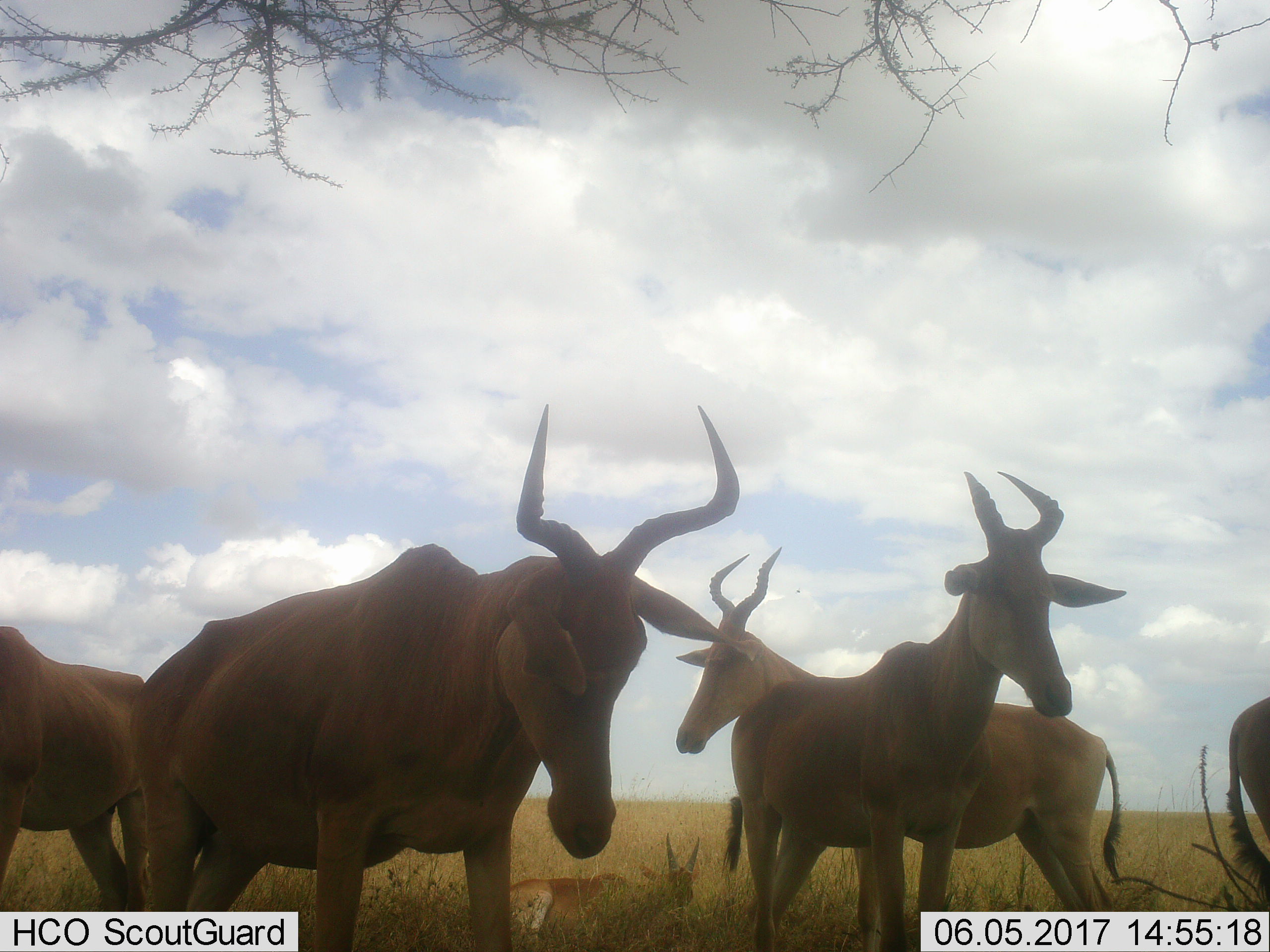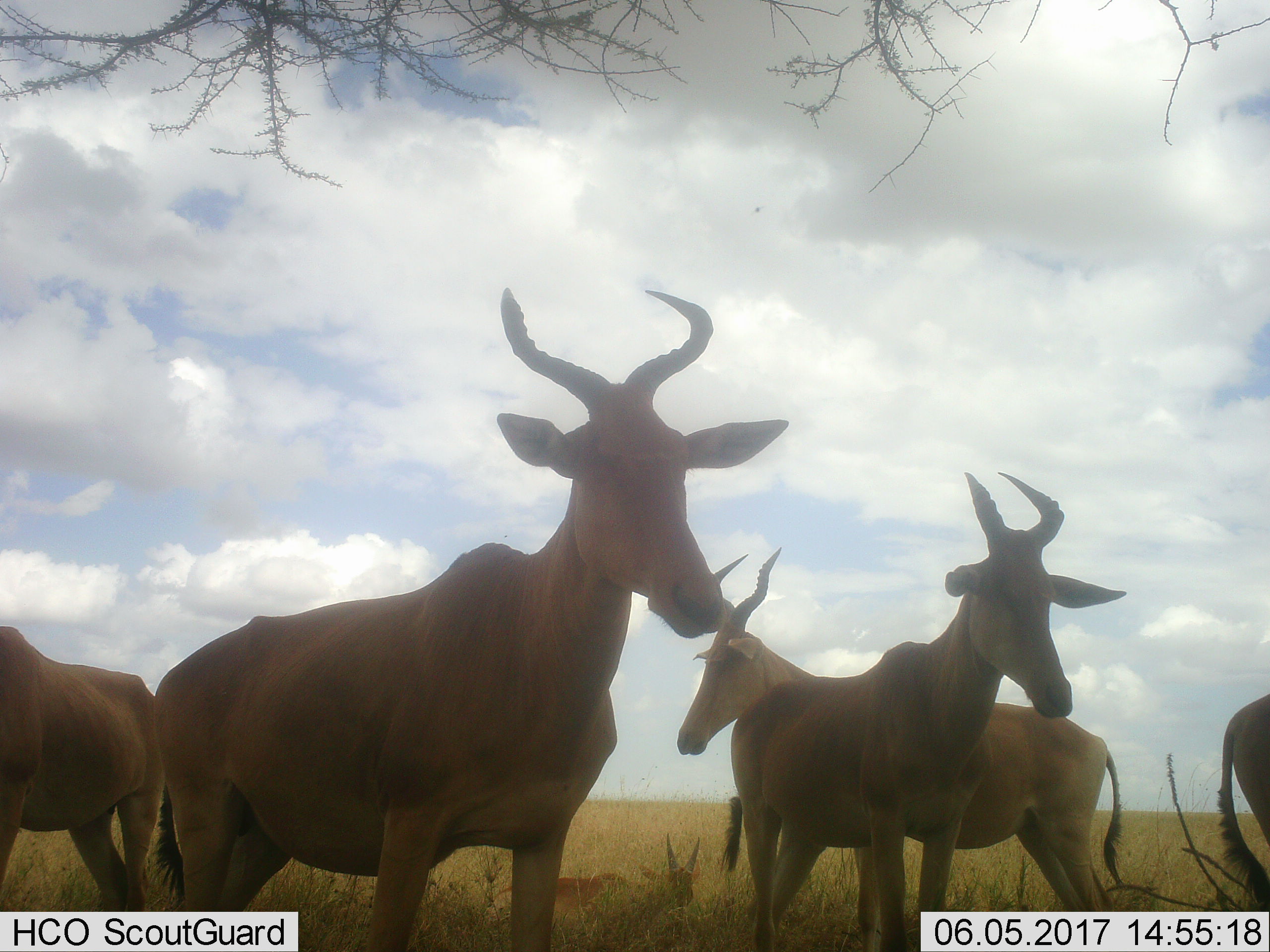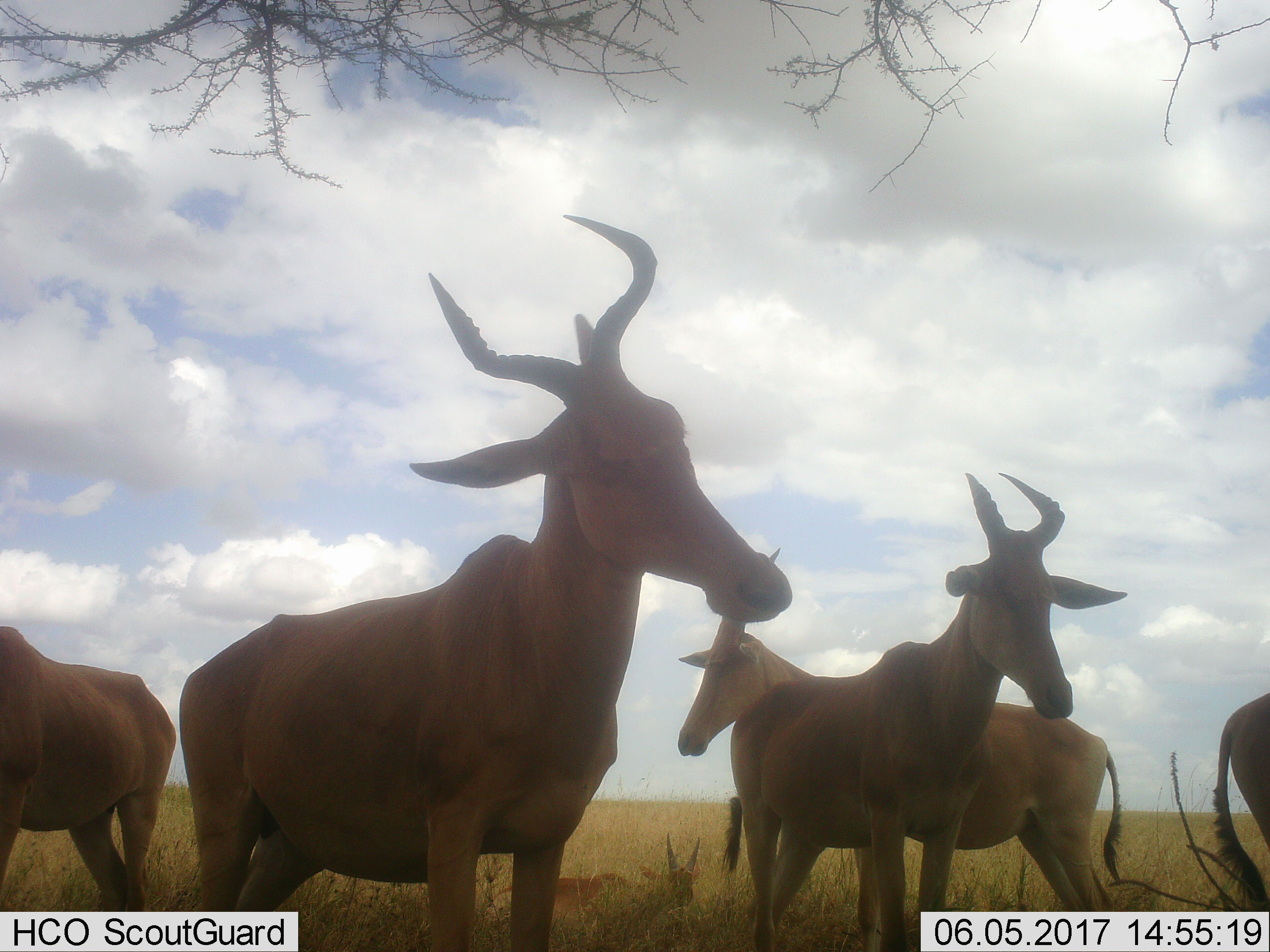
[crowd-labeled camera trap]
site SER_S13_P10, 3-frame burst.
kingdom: Animalia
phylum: Chordata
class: Mammalia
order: Artiodactyla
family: Bovidae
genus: Alcelaphus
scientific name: Alcelaphus buselaphus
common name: hartebeest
Hartebeest (Alcelaphus buselaphus), count 6. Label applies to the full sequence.